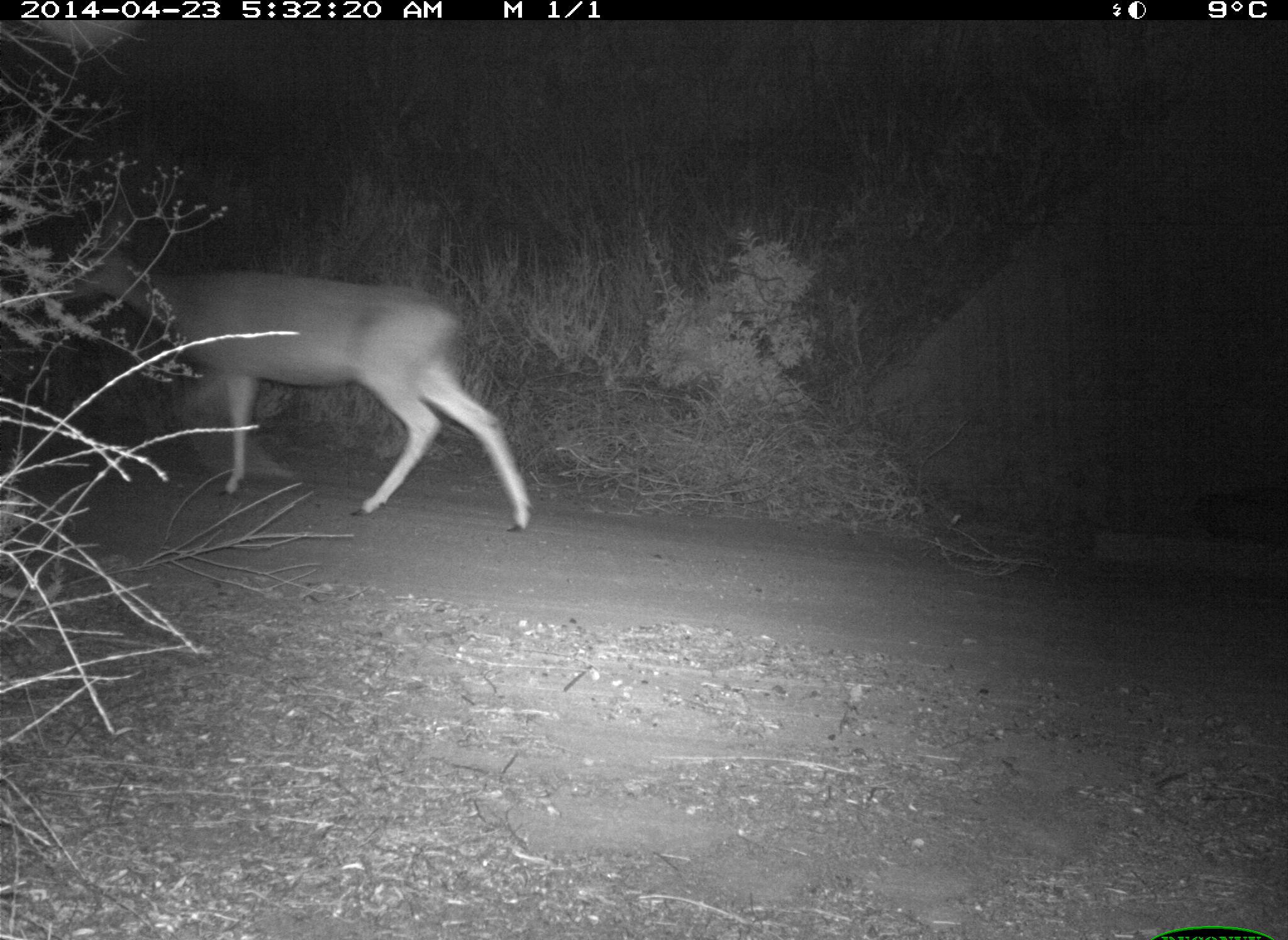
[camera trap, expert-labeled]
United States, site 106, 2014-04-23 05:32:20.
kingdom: Animalia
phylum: Chordata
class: Mammalia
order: Artiodactyla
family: Cervidae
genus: Odocoileus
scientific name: Odocoileus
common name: deer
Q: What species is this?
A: Deer (Odocoileus).